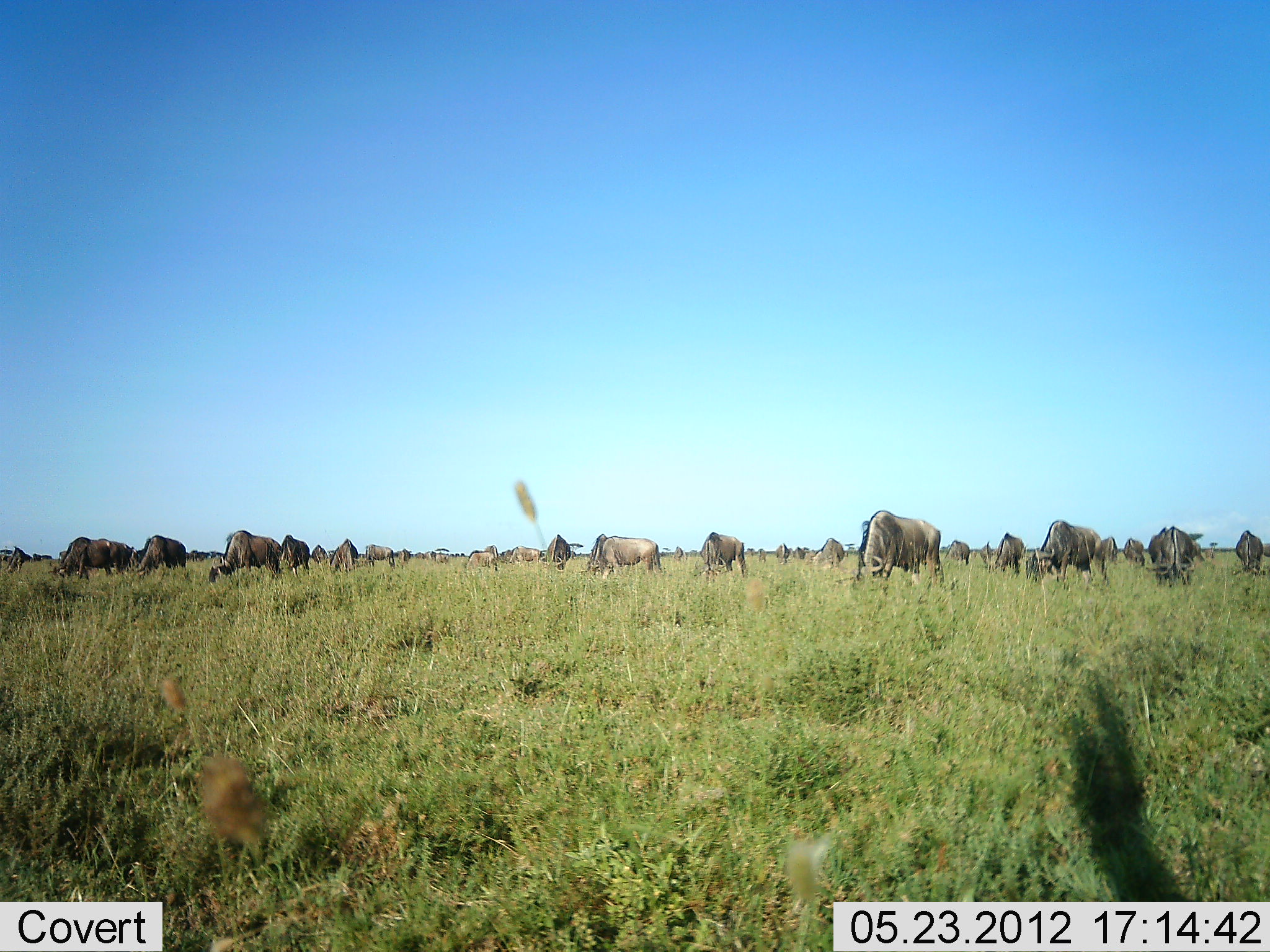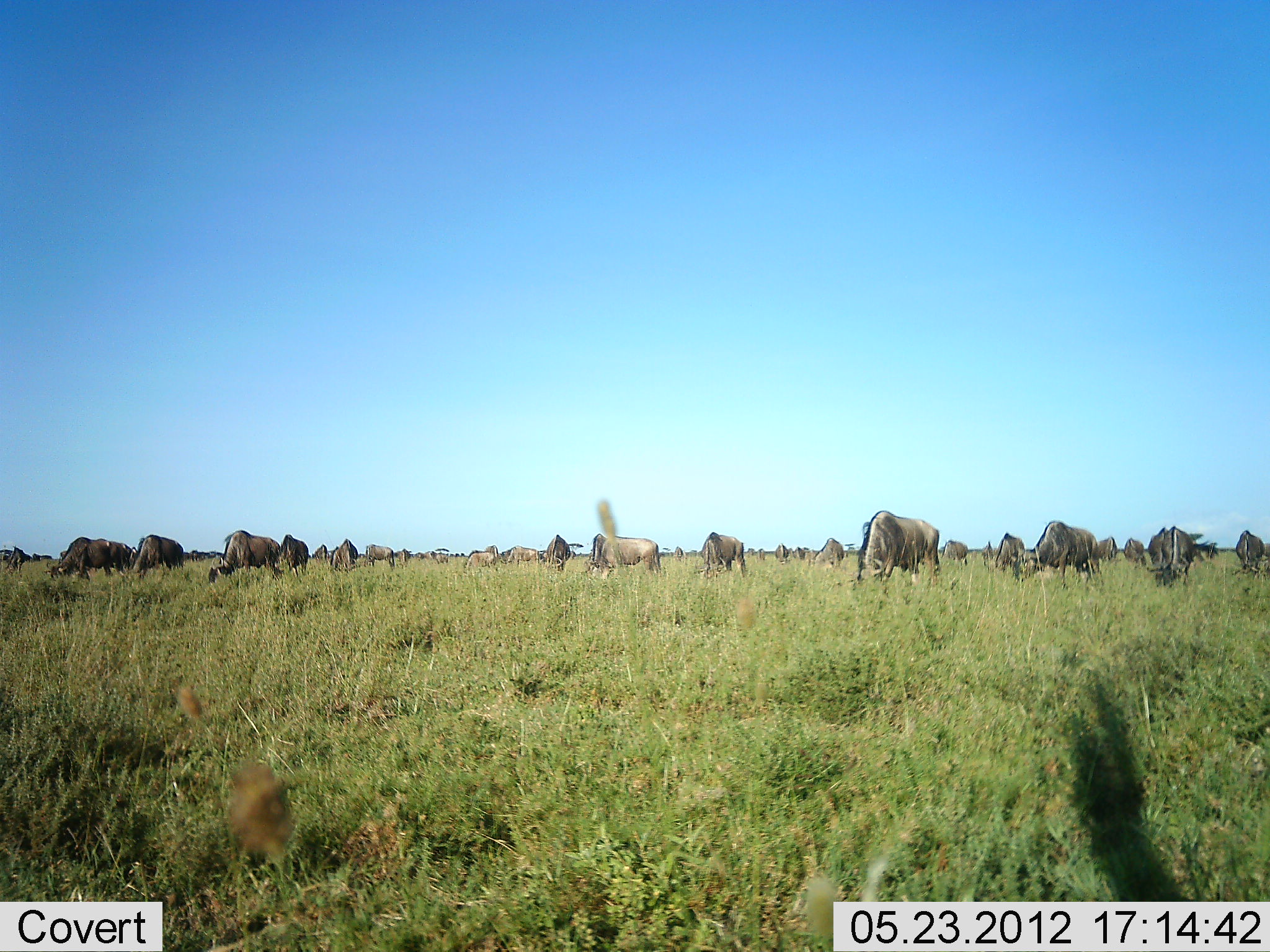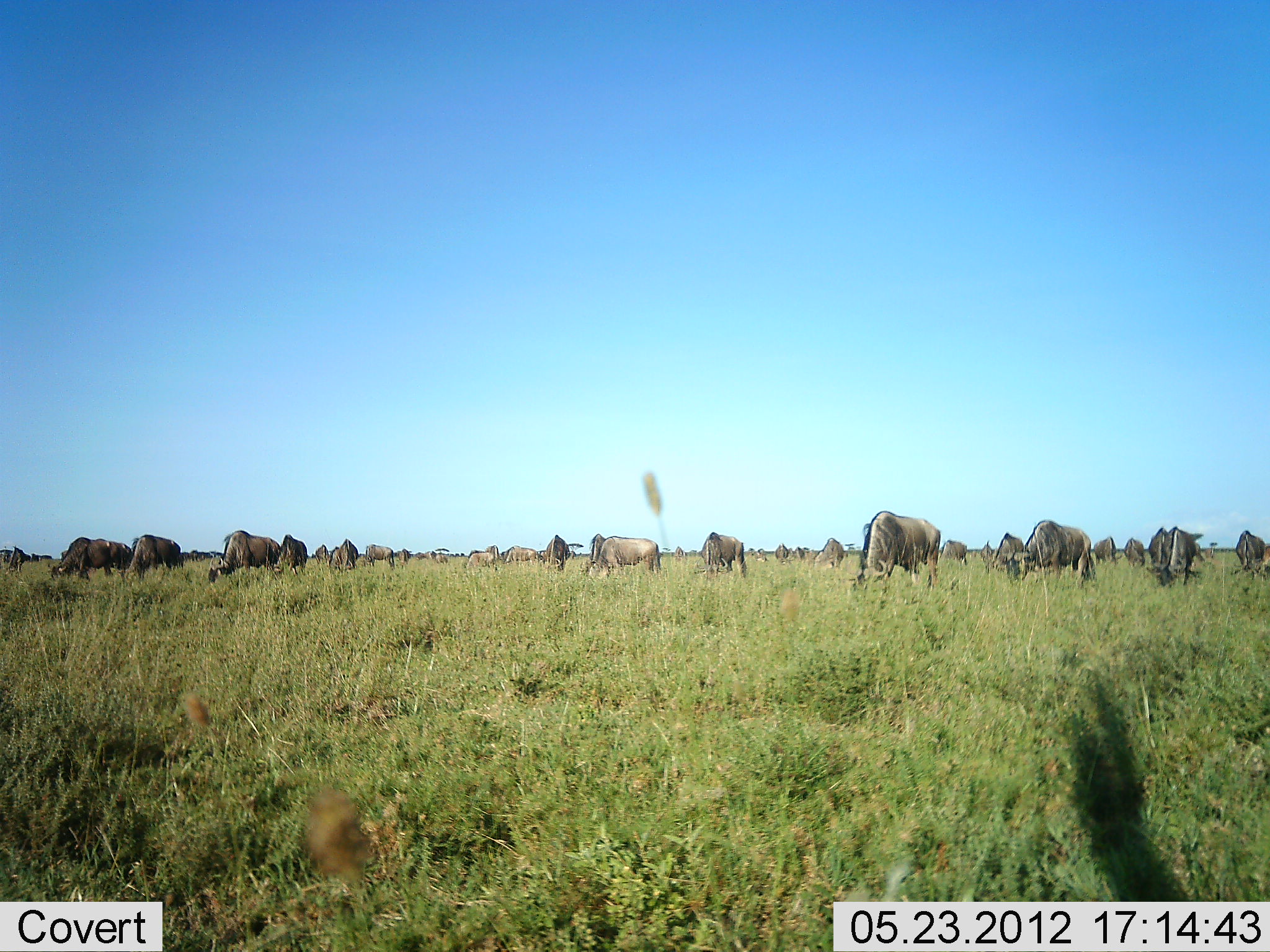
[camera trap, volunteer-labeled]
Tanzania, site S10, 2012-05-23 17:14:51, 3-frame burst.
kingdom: Animalia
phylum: Chordata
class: Mammalia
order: Artiodactyla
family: Bovidae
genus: Connochaetes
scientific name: Connochaetes taurinus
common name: blue wildebeest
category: wildebeest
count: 11-50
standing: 30%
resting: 0%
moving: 10%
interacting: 0%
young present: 0%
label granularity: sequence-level